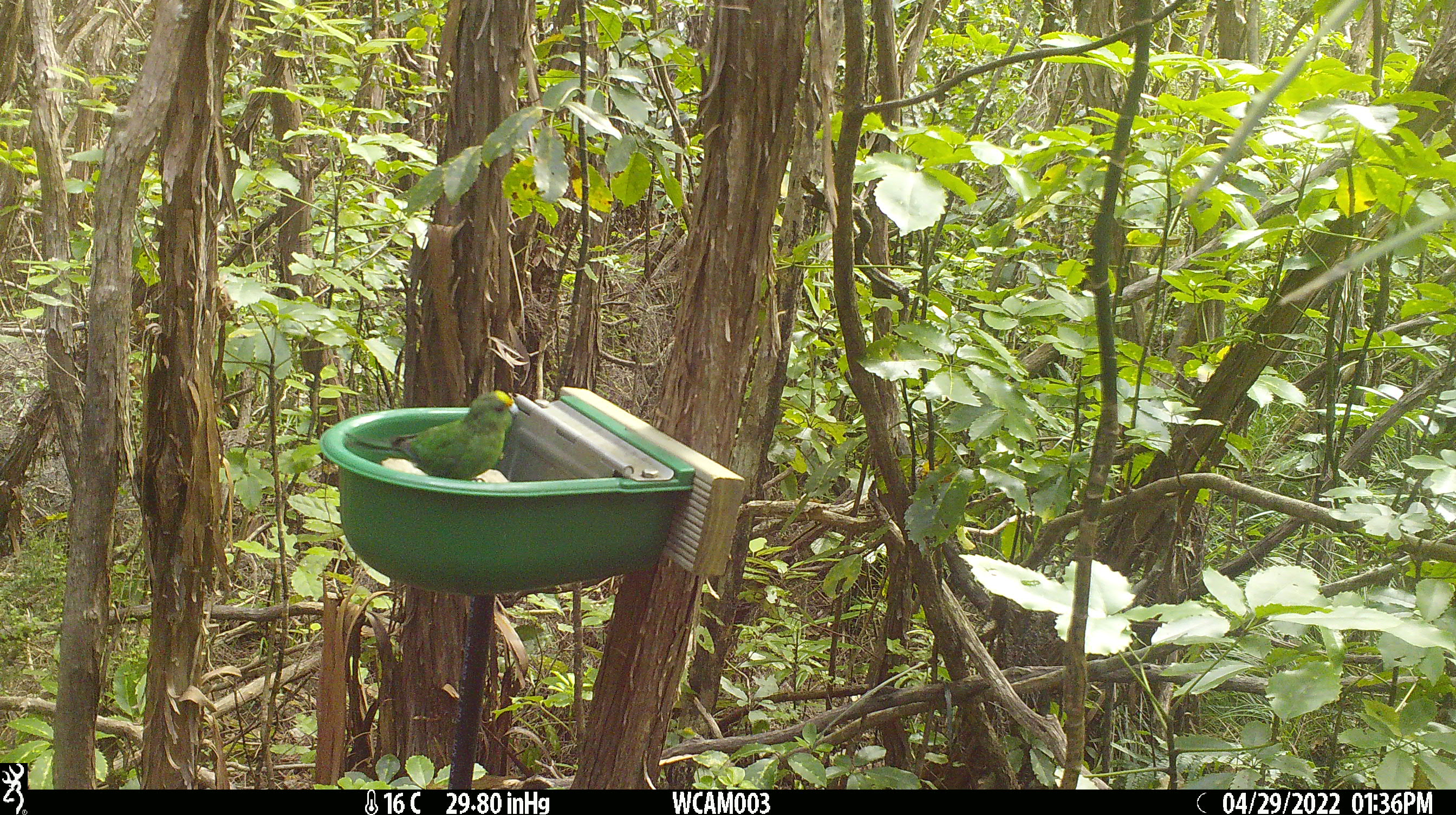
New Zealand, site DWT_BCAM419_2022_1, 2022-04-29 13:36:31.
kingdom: Animalia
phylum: Chordata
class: Aves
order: Psittaciformes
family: Psittaculidae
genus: Cyanoramphus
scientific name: Cyanoramphus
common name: parakeet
Parakeet (Cyanoramphus).